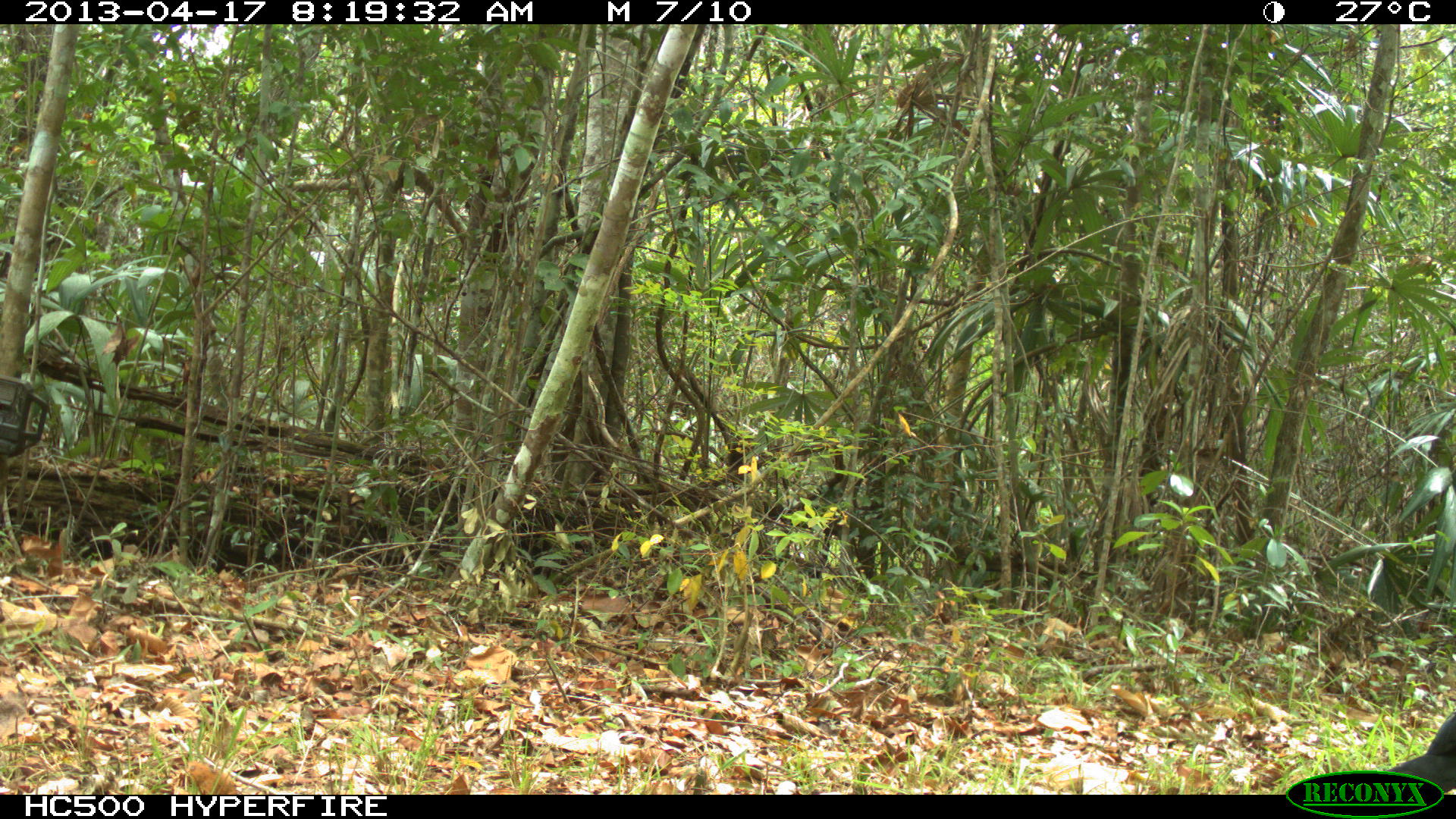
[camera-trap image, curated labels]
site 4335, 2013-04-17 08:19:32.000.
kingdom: Animalia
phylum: Chordata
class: Aves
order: Galliformes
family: Cracidae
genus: Crax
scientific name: Crax rubra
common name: great curassow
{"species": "Crax rubra (great curassow)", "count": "1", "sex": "male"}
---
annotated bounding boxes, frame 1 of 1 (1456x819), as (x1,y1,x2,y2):
crax rubra: (1381,706,1455,794)